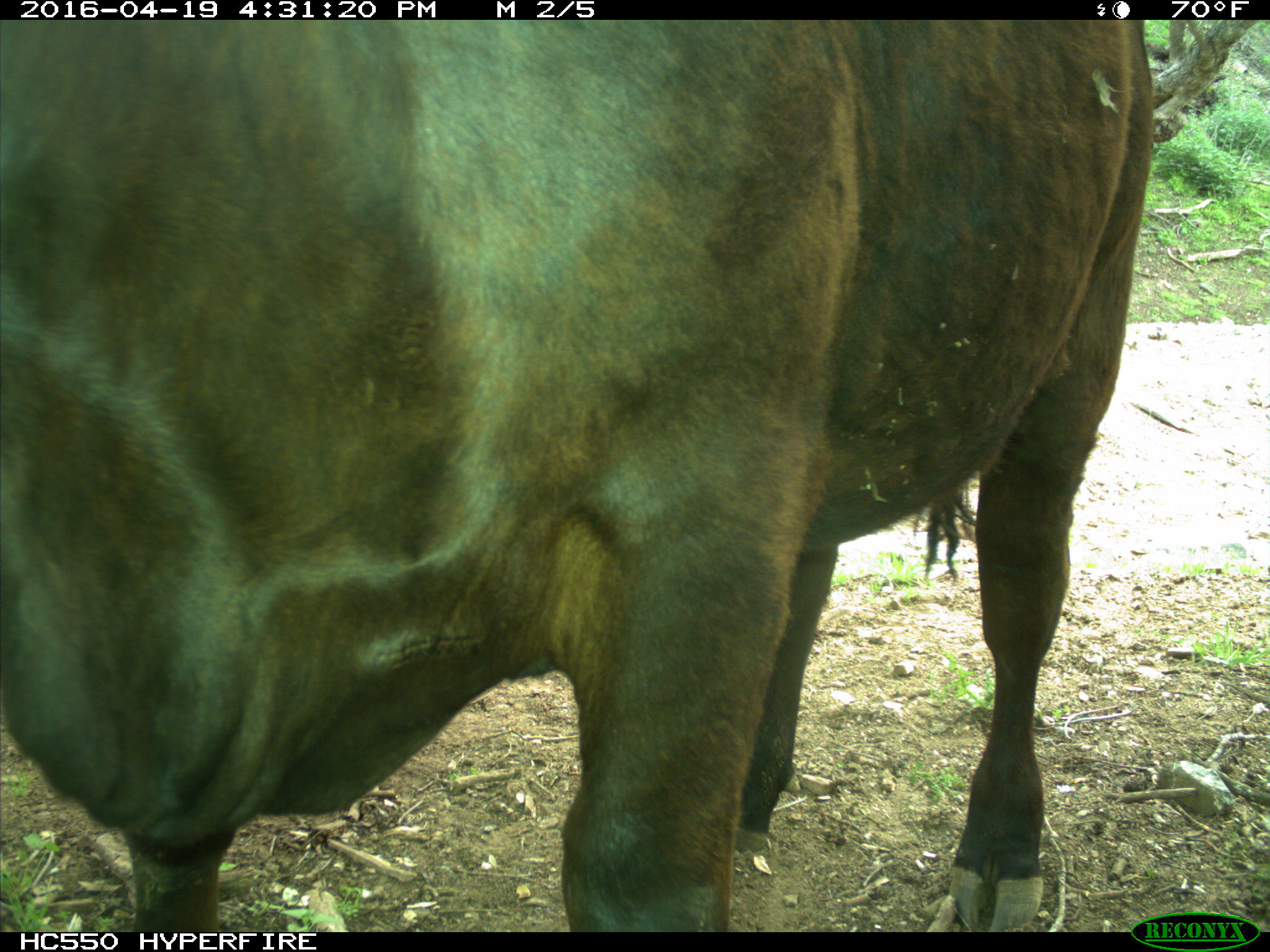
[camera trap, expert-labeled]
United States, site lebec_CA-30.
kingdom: Animalia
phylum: Chordata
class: Mammalia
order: Artiodactyla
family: Bovidae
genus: Bos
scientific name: Bos taurus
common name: domestic cow